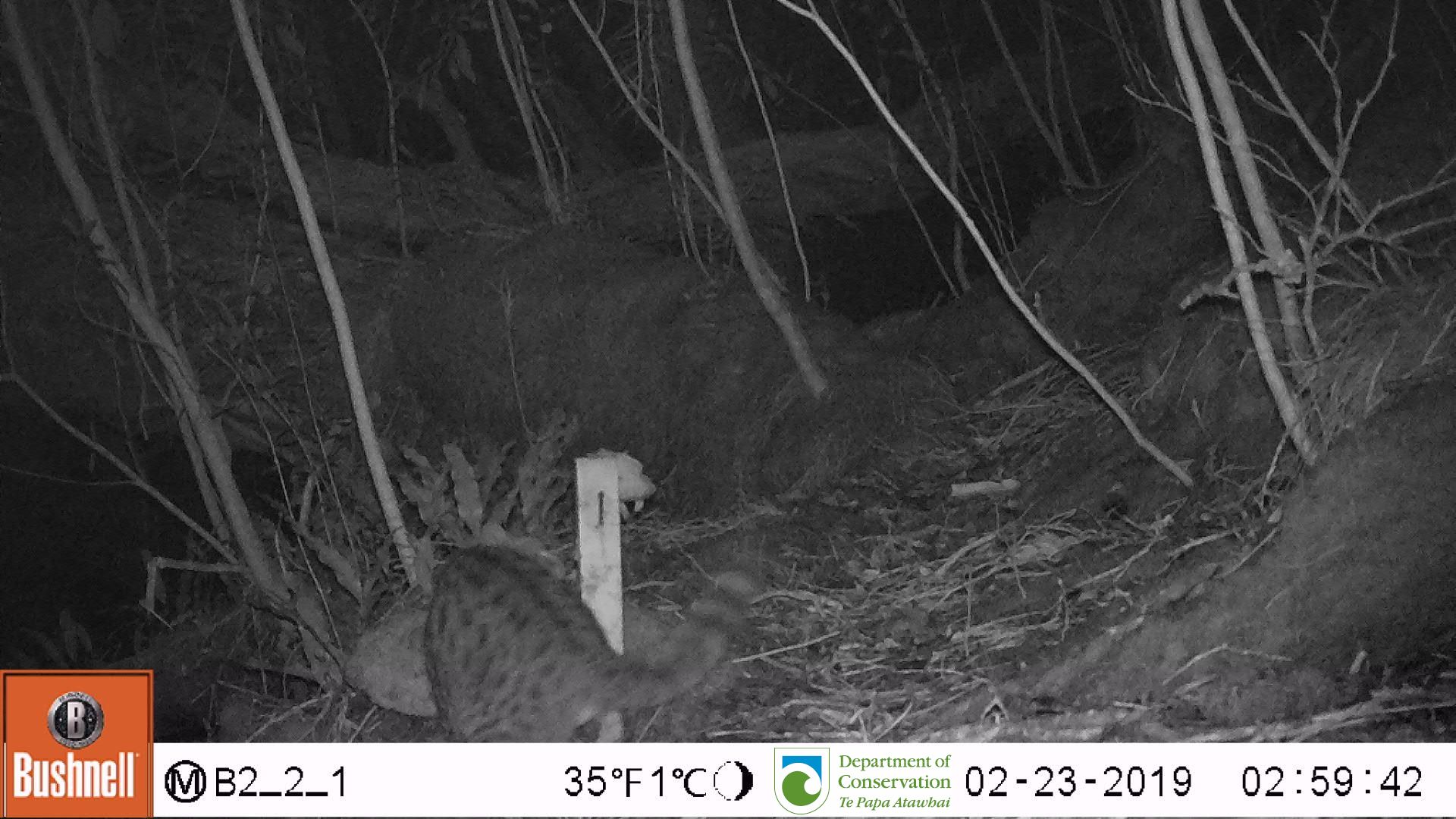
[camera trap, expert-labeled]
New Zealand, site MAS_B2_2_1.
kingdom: Animalia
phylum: Chordata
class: Mammalia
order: Carnivora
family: Felidae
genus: Felis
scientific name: Felis catus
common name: domestic cat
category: cat